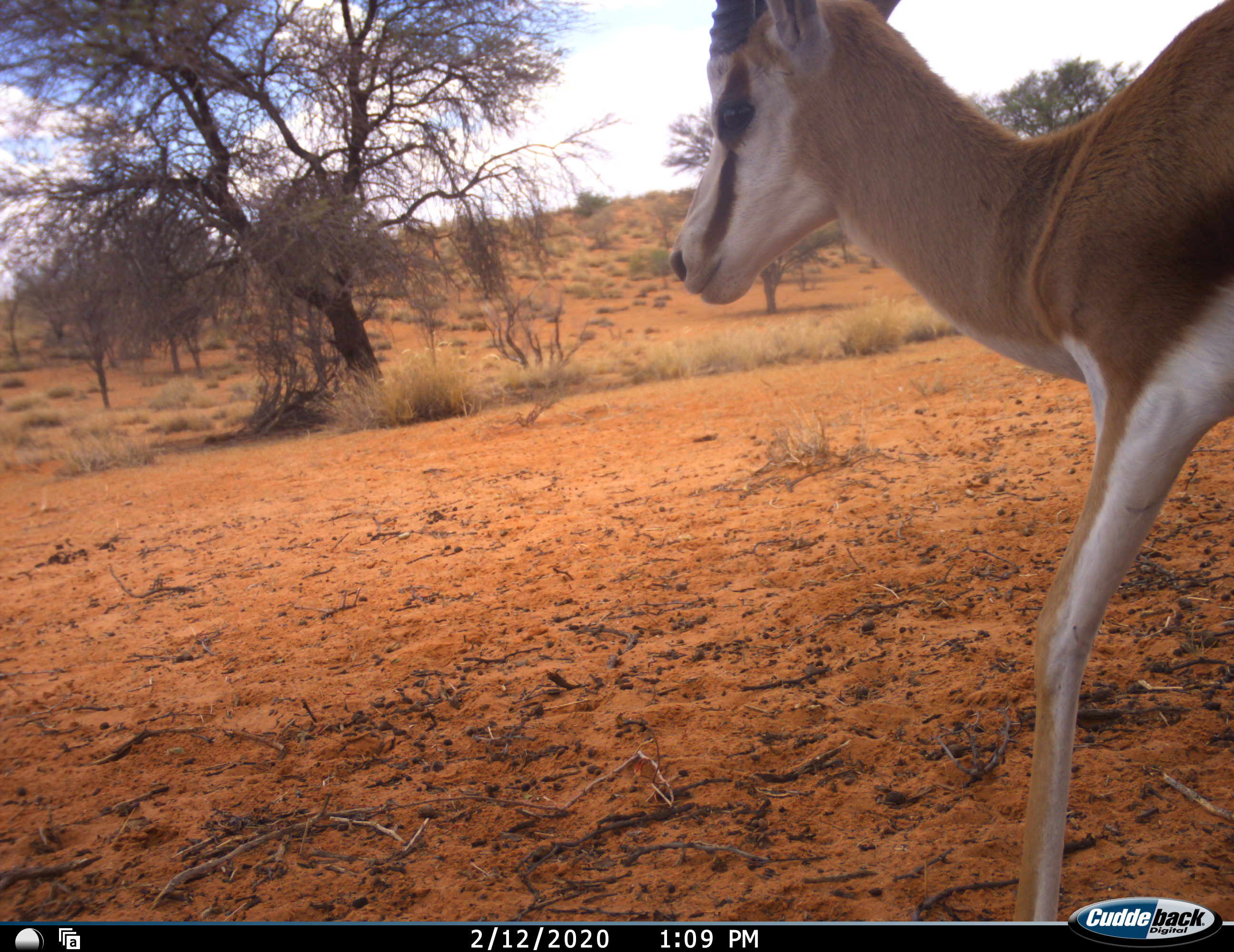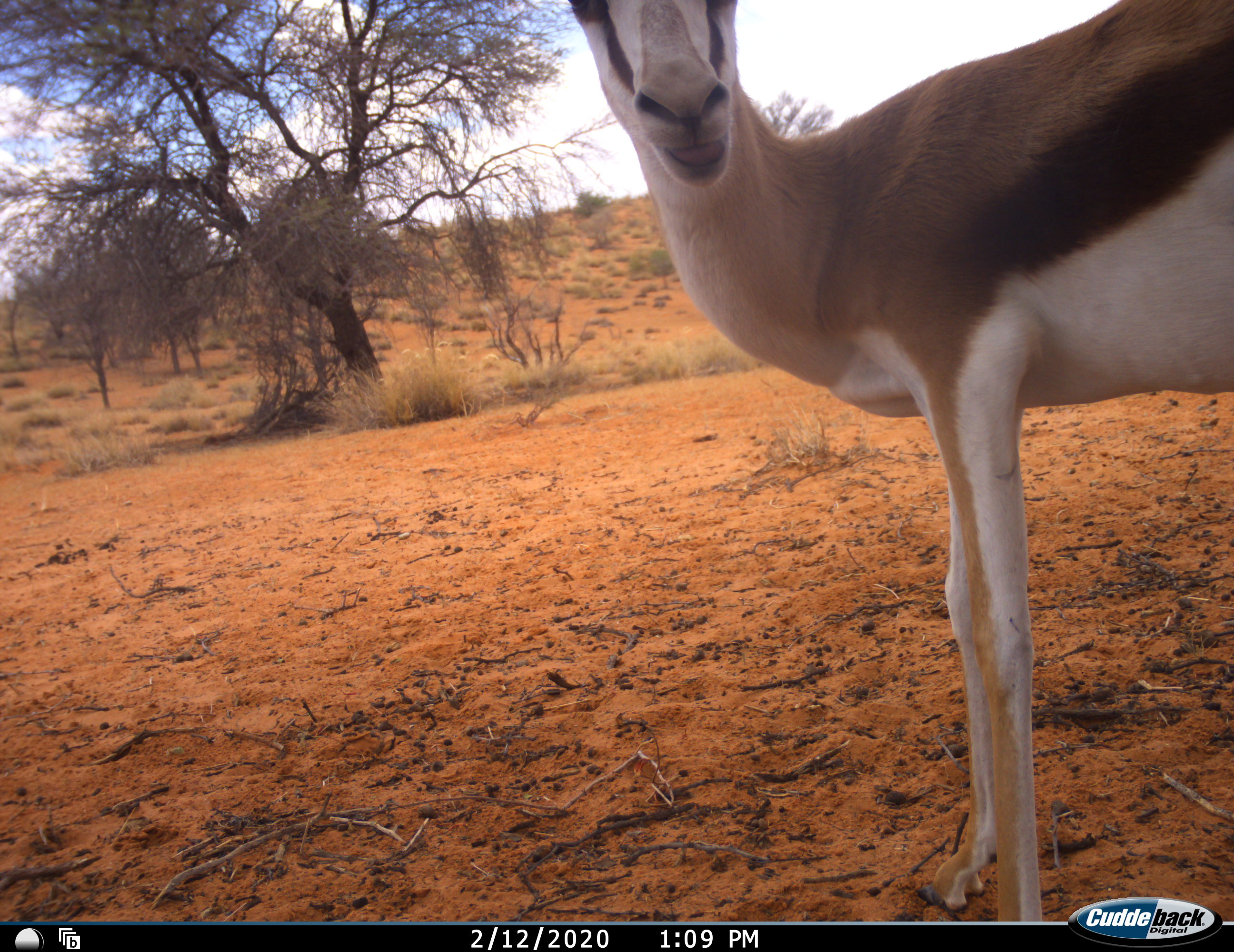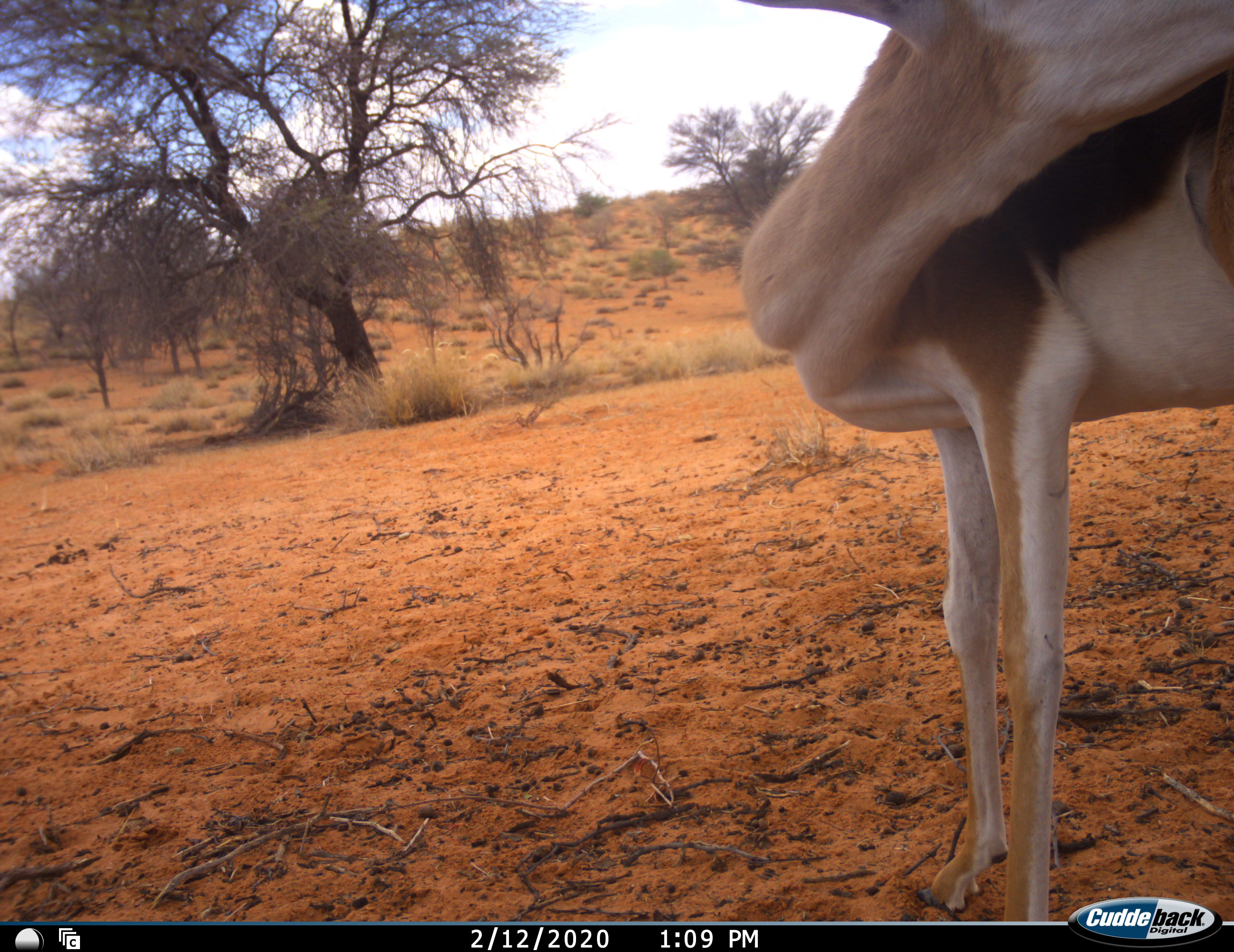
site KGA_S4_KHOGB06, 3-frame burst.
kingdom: Animalia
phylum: Chordata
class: Mammalia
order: Artiodactyla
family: Bovidae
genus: Antidorcas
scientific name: Antidorcas marsupialis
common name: springbok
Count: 1.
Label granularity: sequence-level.